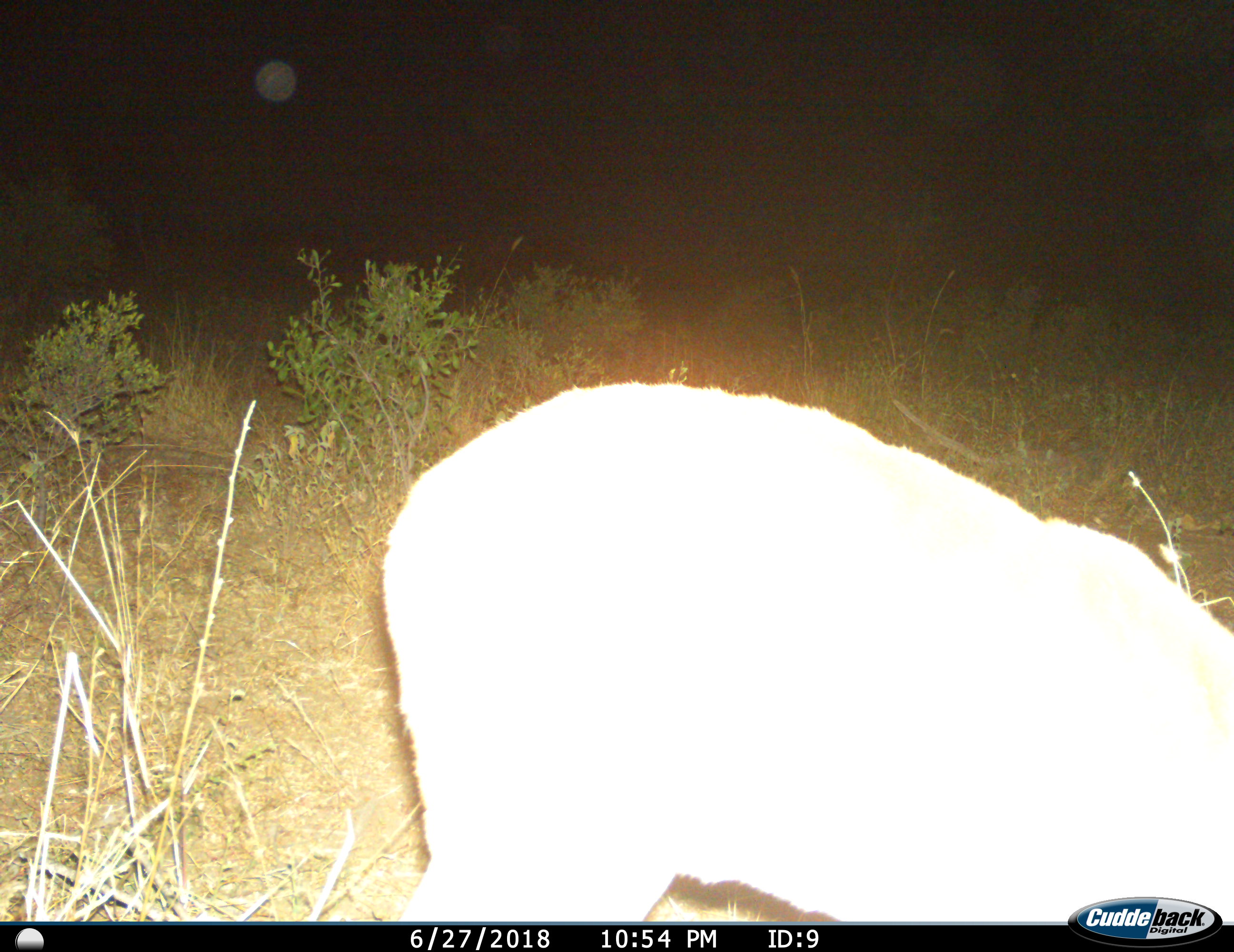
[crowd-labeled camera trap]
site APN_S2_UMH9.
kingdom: Animalia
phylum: Chordata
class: Mammalia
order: Artiodactyla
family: Bovidae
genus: Aepyceros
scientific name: Aepyceros melampus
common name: impala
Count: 1.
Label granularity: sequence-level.